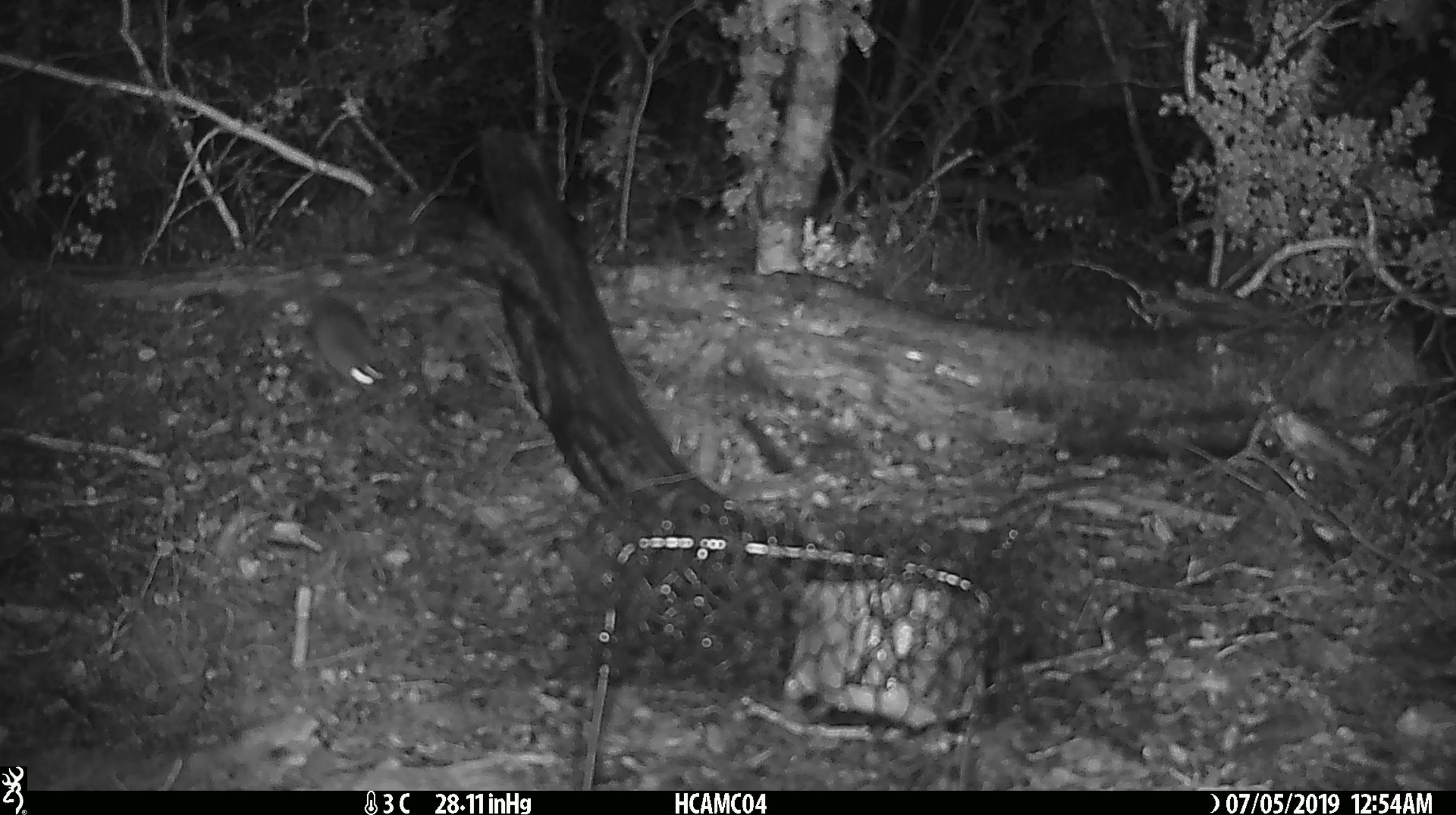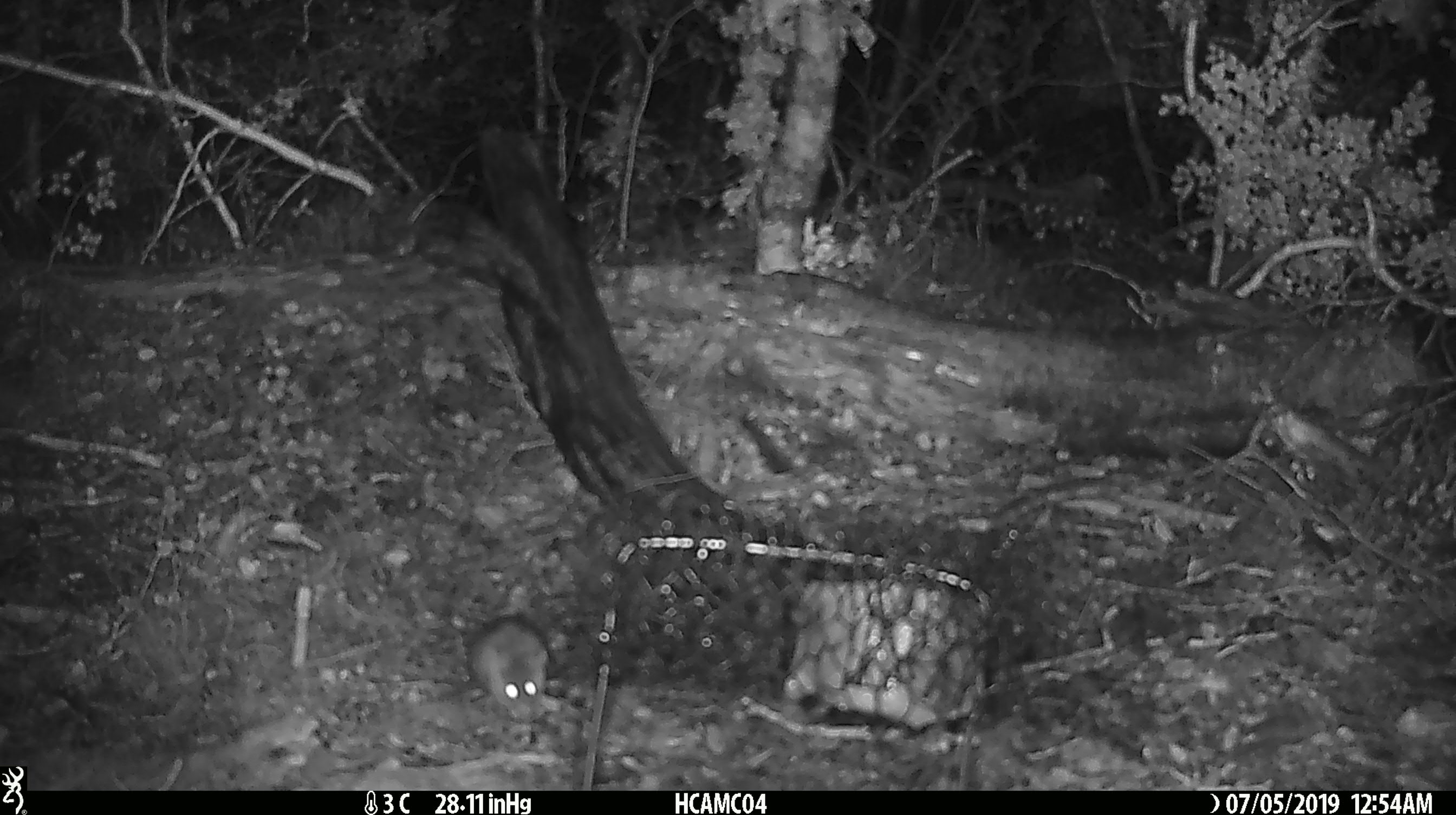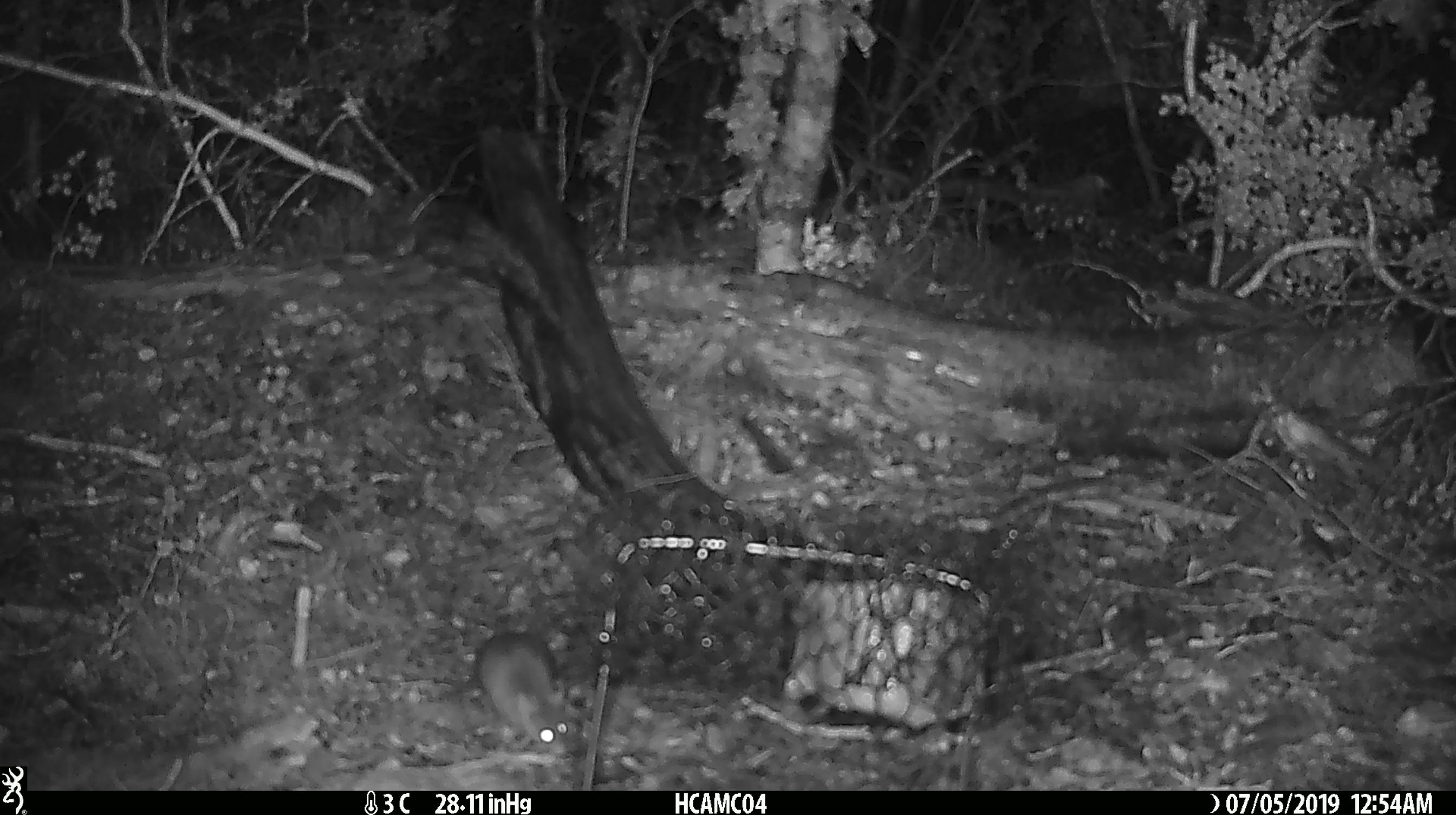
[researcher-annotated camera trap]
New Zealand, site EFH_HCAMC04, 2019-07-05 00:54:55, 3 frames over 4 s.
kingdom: Animalia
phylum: Chordata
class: Mammalia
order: Rodentia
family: Muridae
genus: Mus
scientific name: Mus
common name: mouse